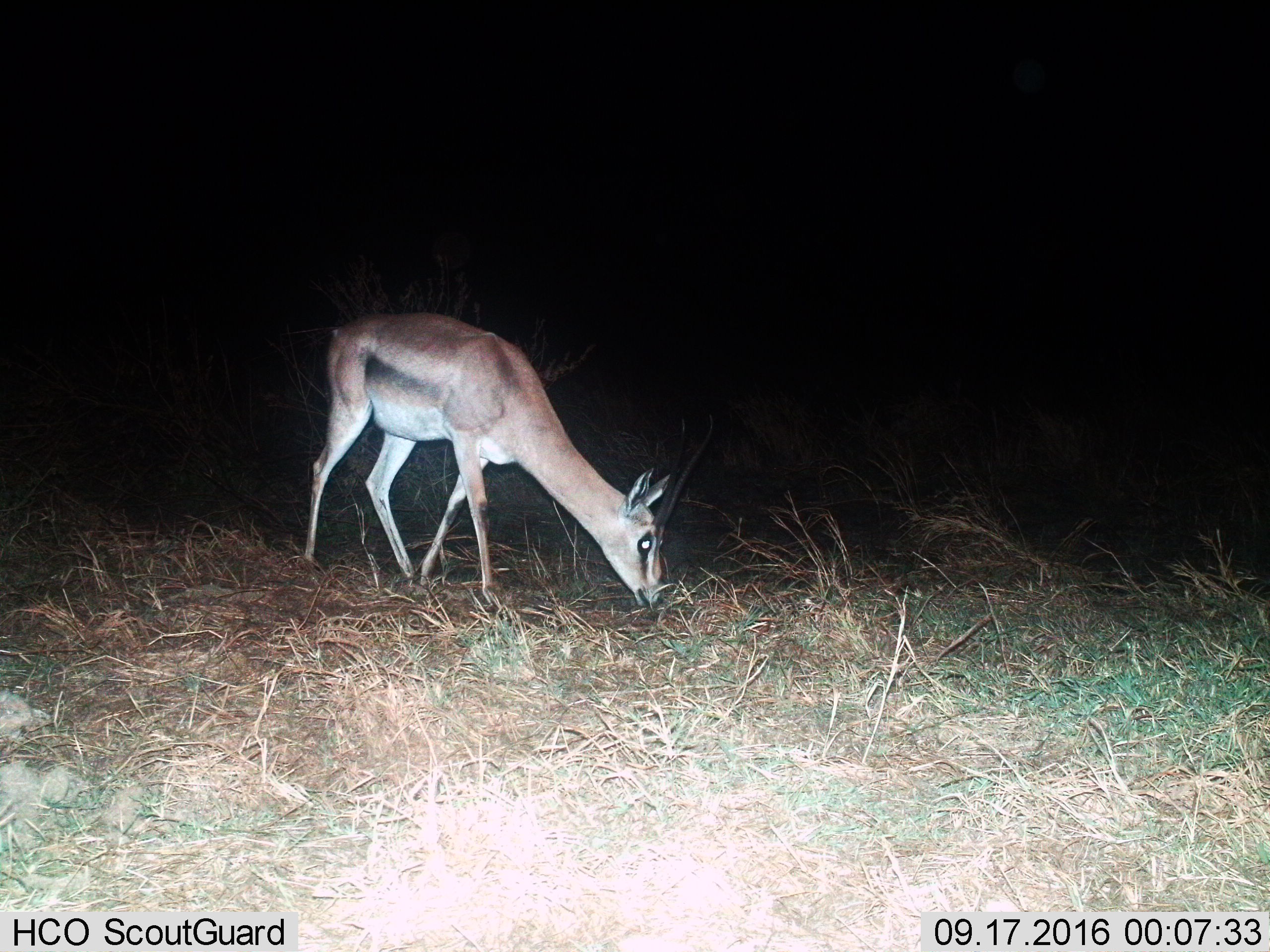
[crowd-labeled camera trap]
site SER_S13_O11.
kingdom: Animalia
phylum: Chordata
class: Mammalia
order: Artiodactyla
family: Bovidae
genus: Eudorcas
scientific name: Eudorcas thomsonii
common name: thomson's gazelle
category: gazellethomsons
Gazellethomsons (thomson's gazelle) (Eudorcas thomsonii), count 1. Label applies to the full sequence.